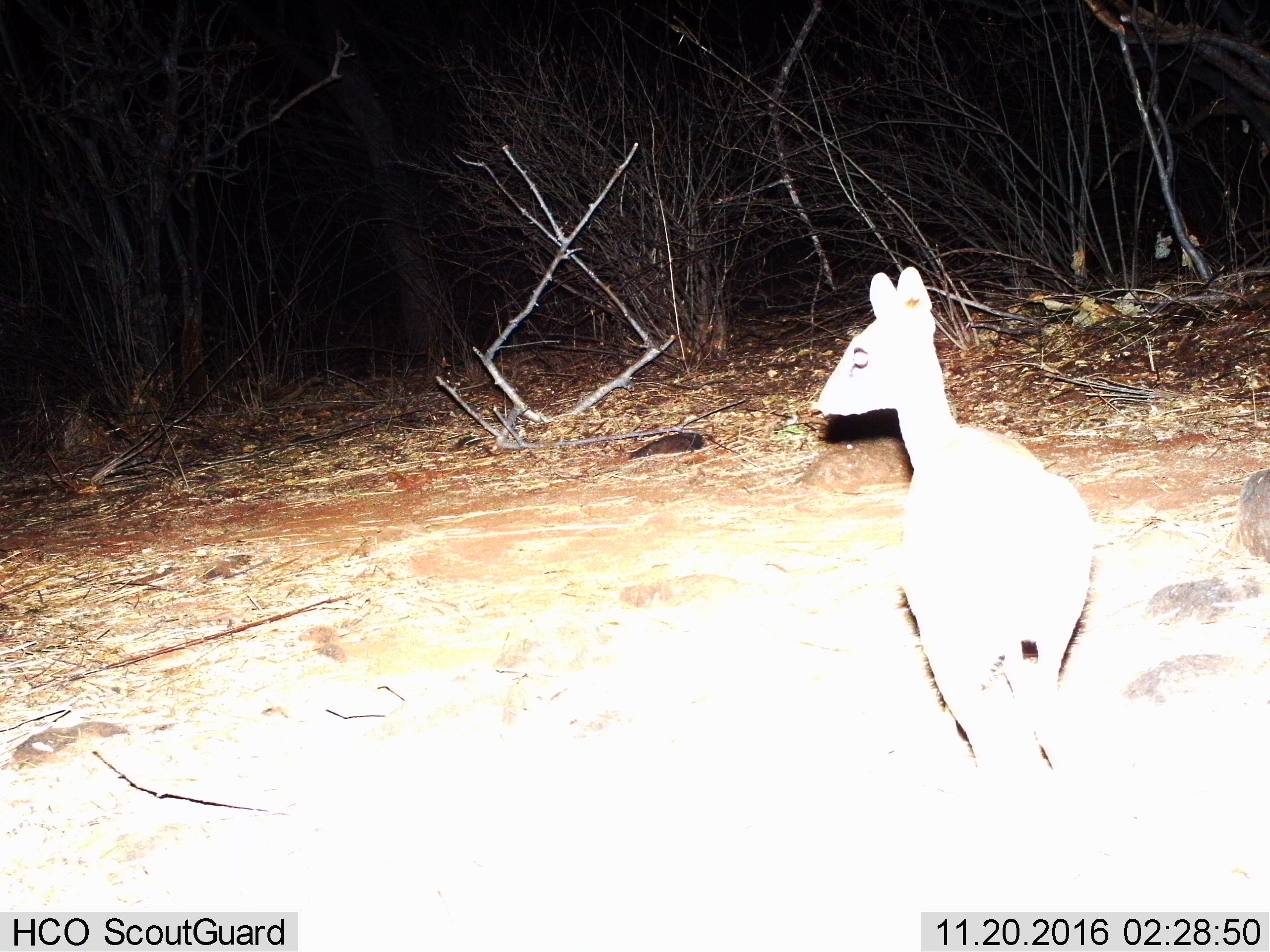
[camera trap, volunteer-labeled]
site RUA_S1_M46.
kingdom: Animalia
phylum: Chordata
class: Mammalia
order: Artiodactyla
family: Bovidae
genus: Madoqua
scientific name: Madoqua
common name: dik-dik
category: dikdik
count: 1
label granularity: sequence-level